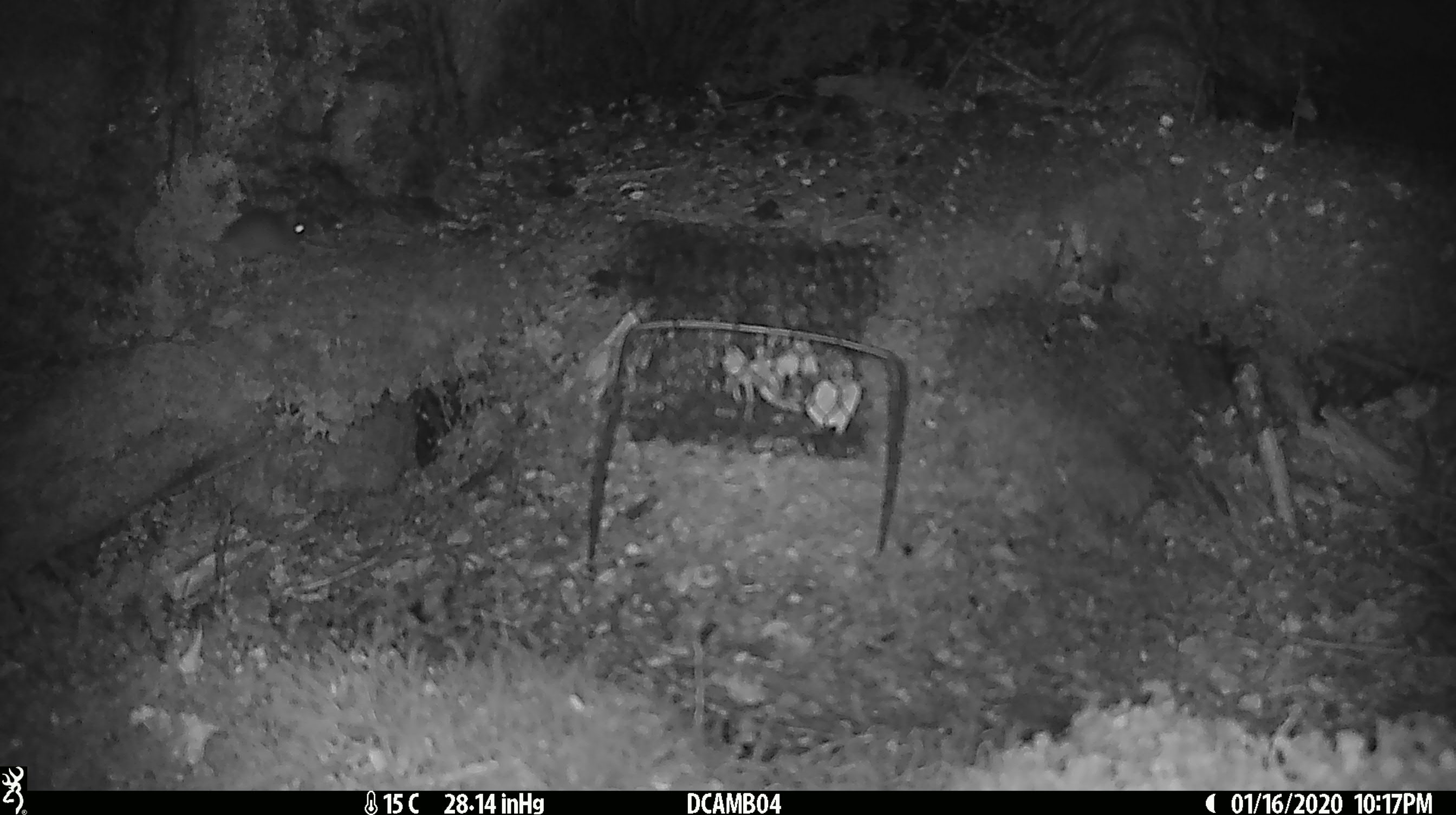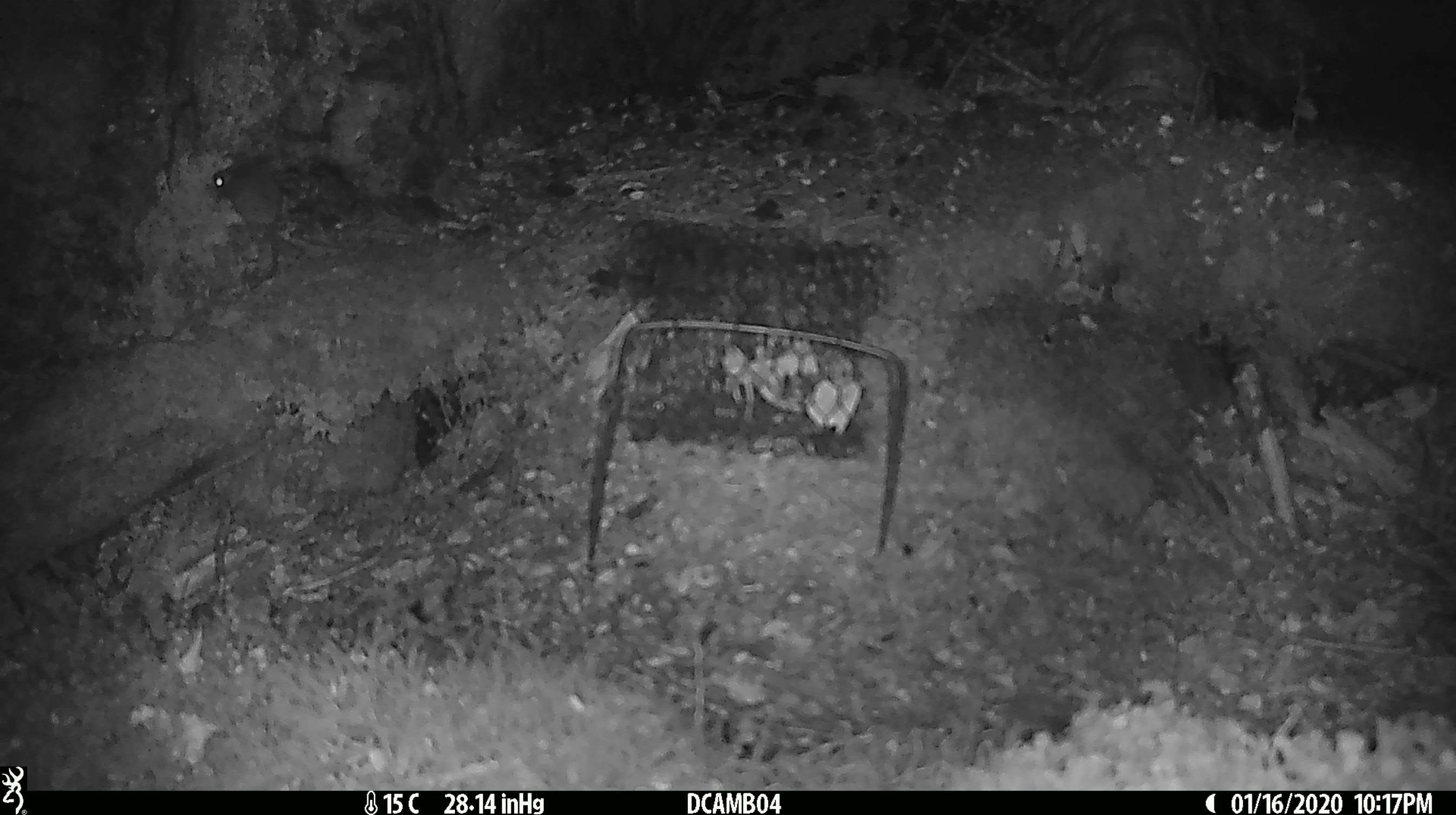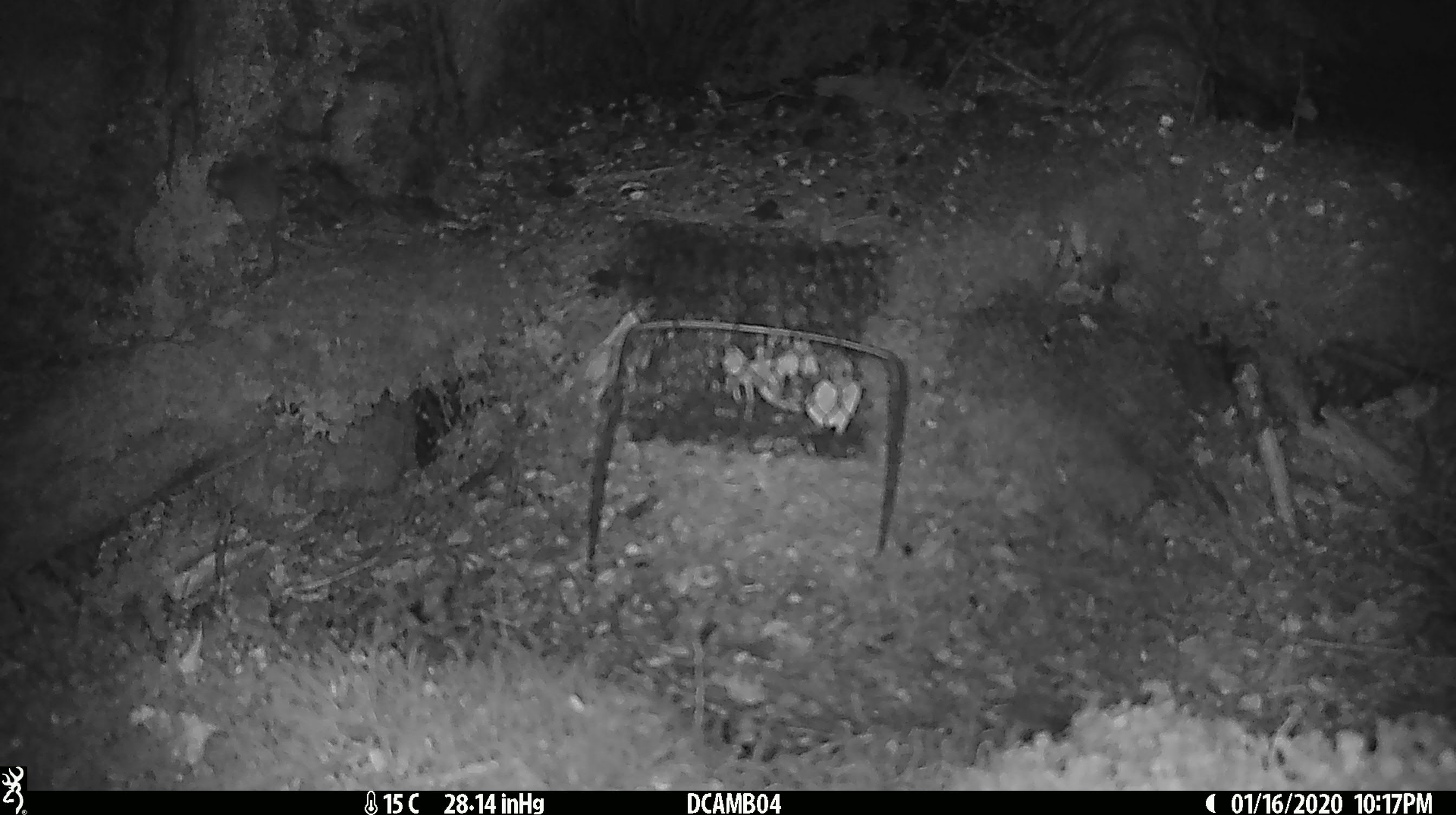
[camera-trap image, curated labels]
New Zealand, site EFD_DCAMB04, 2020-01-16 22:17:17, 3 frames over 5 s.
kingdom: Animalia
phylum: Chordata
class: Mammalia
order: Rodentia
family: Muridae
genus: Mus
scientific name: Mus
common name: mouse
Mouse (Mus).